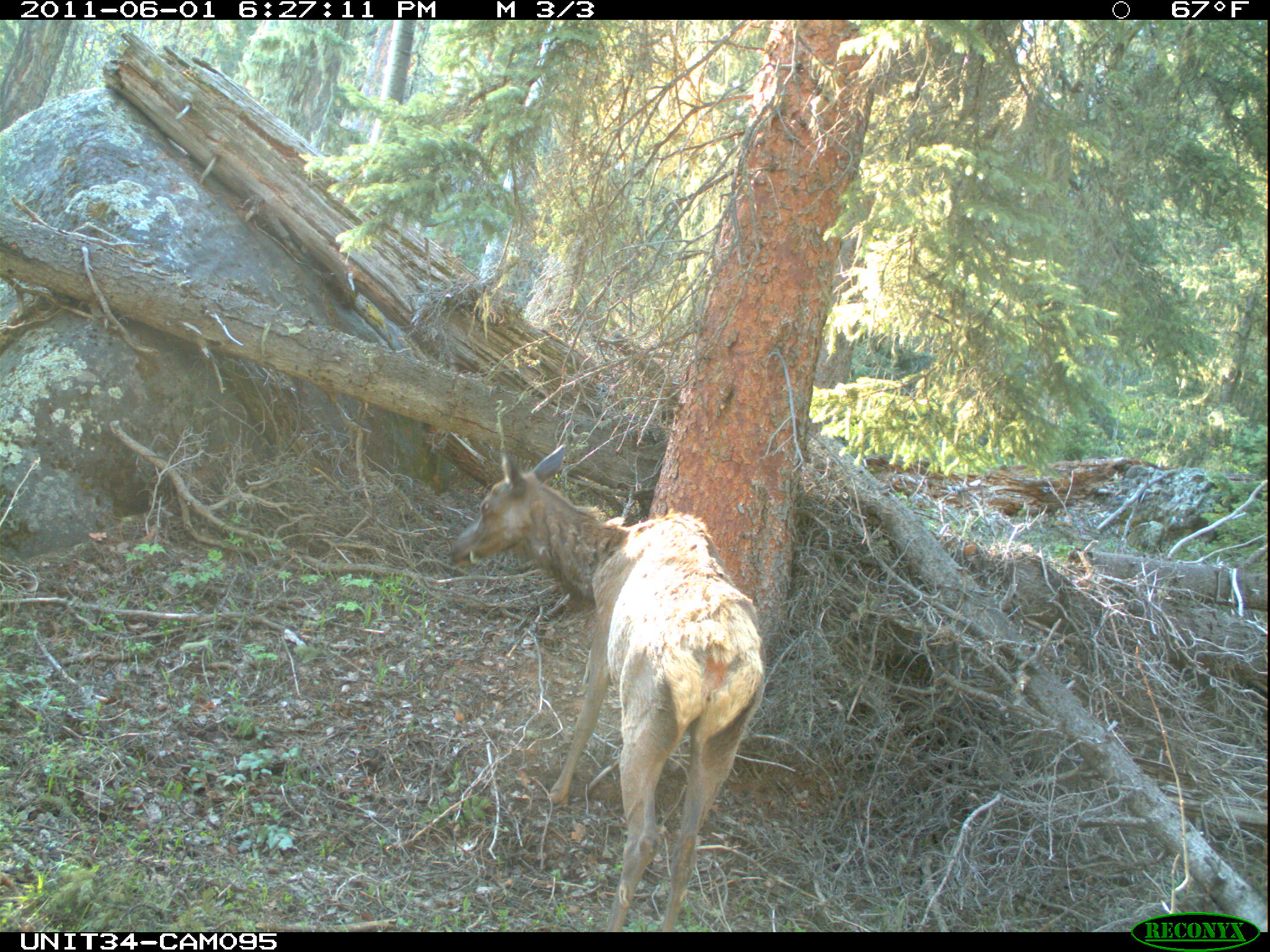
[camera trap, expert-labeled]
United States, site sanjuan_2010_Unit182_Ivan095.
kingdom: Animalia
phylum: Chordata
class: Mammalia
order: Artiodactyla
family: Cervidae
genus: Cervus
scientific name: Cervus elaphus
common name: red deer